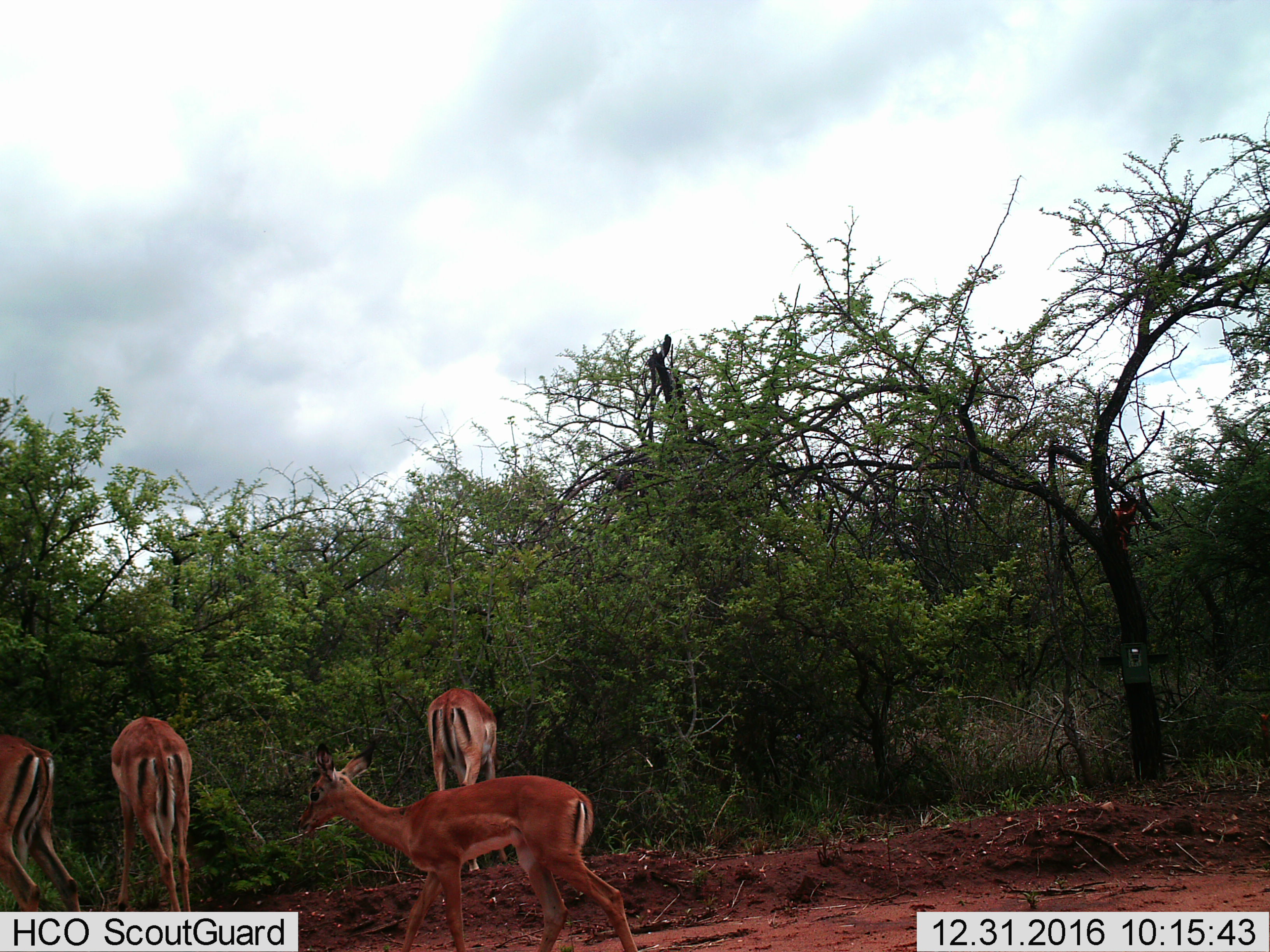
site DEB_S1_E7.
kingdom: Animalia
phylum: Chordata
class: Mammalia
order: Artiodactyla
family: Bovidae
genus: Aepyceros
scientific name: Aepyceros melampus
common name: impala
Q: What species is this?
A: Impala (Aepyceros melampus).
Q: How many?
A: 4.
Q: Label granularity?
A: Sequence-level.